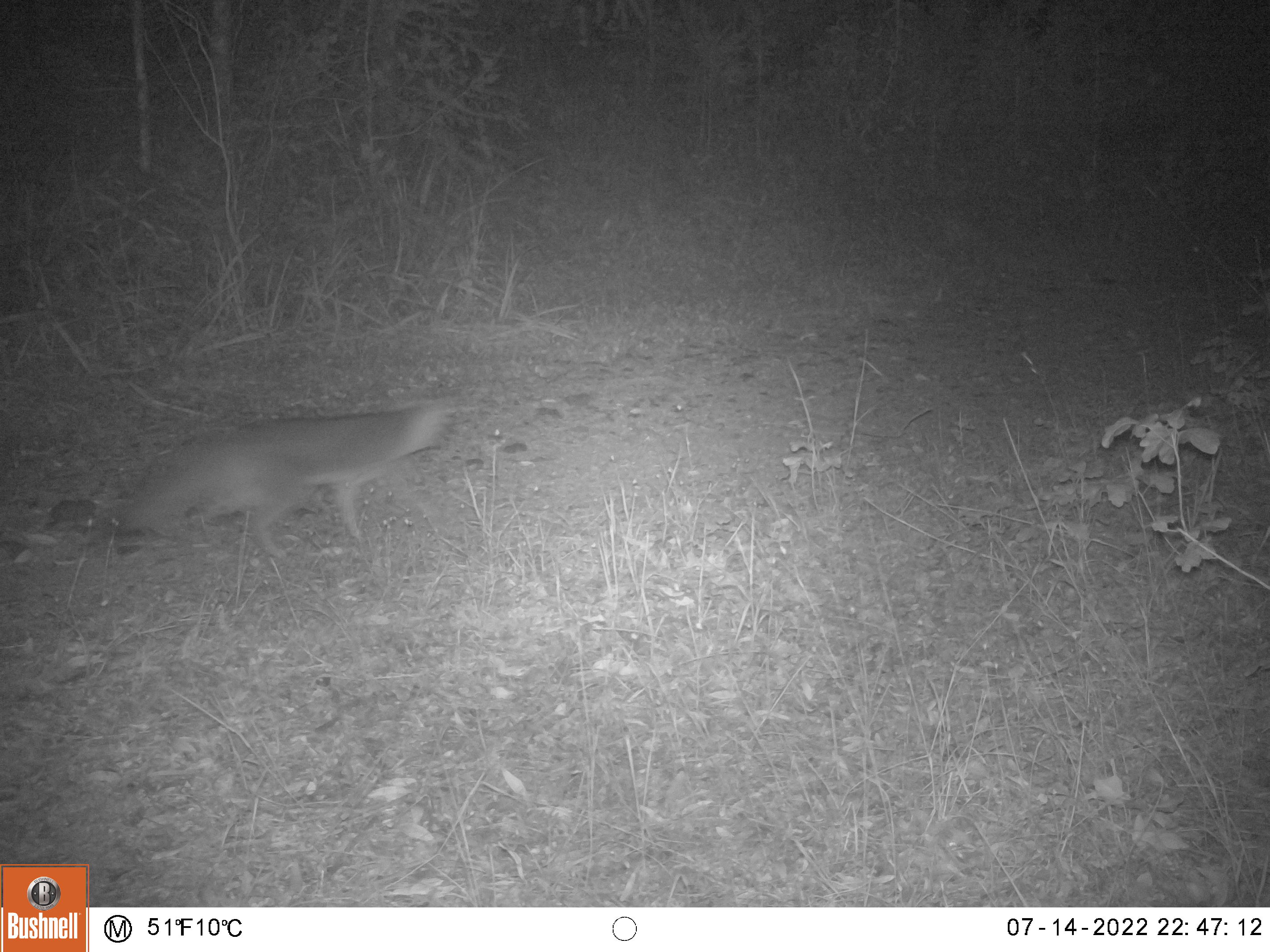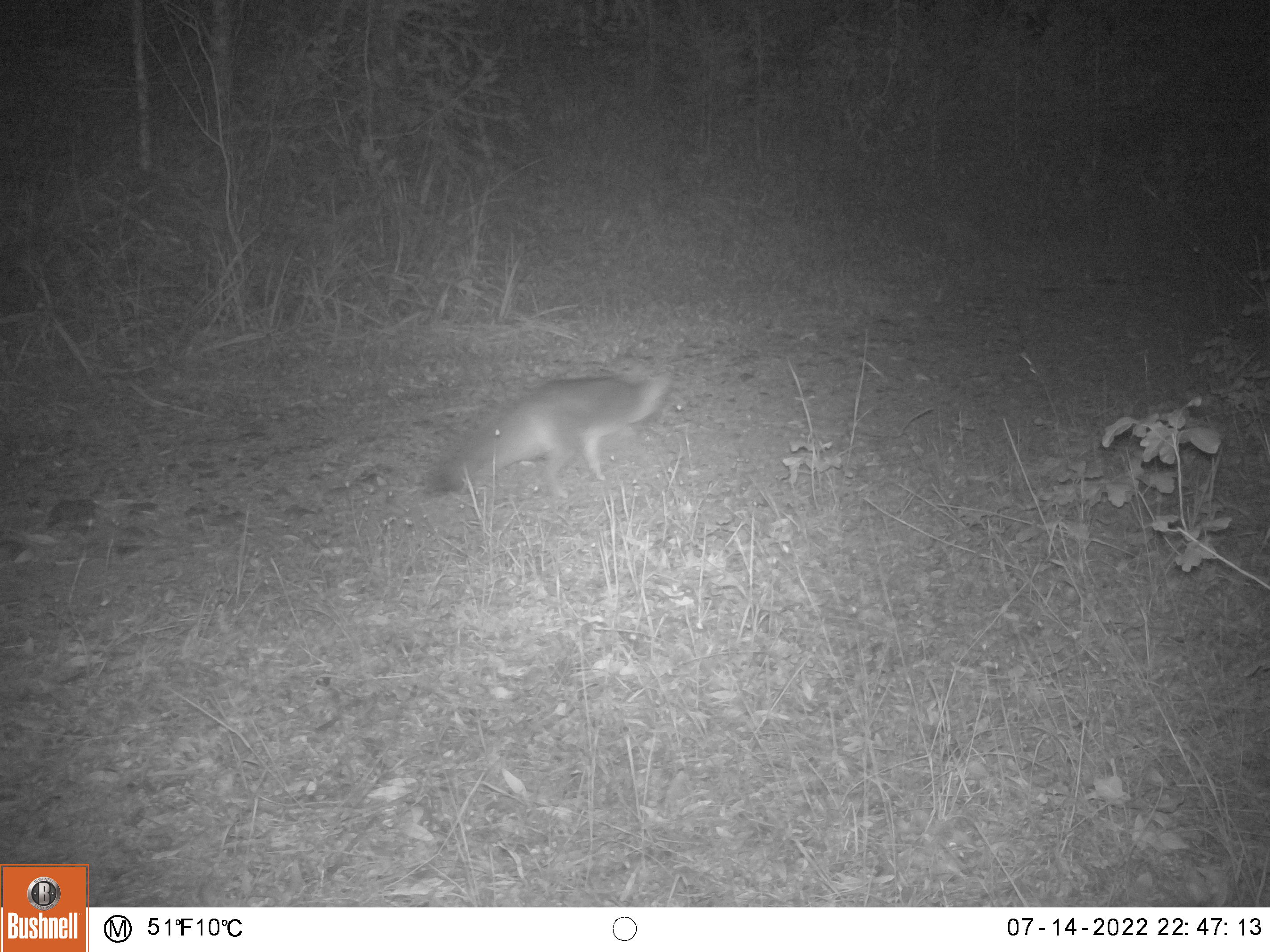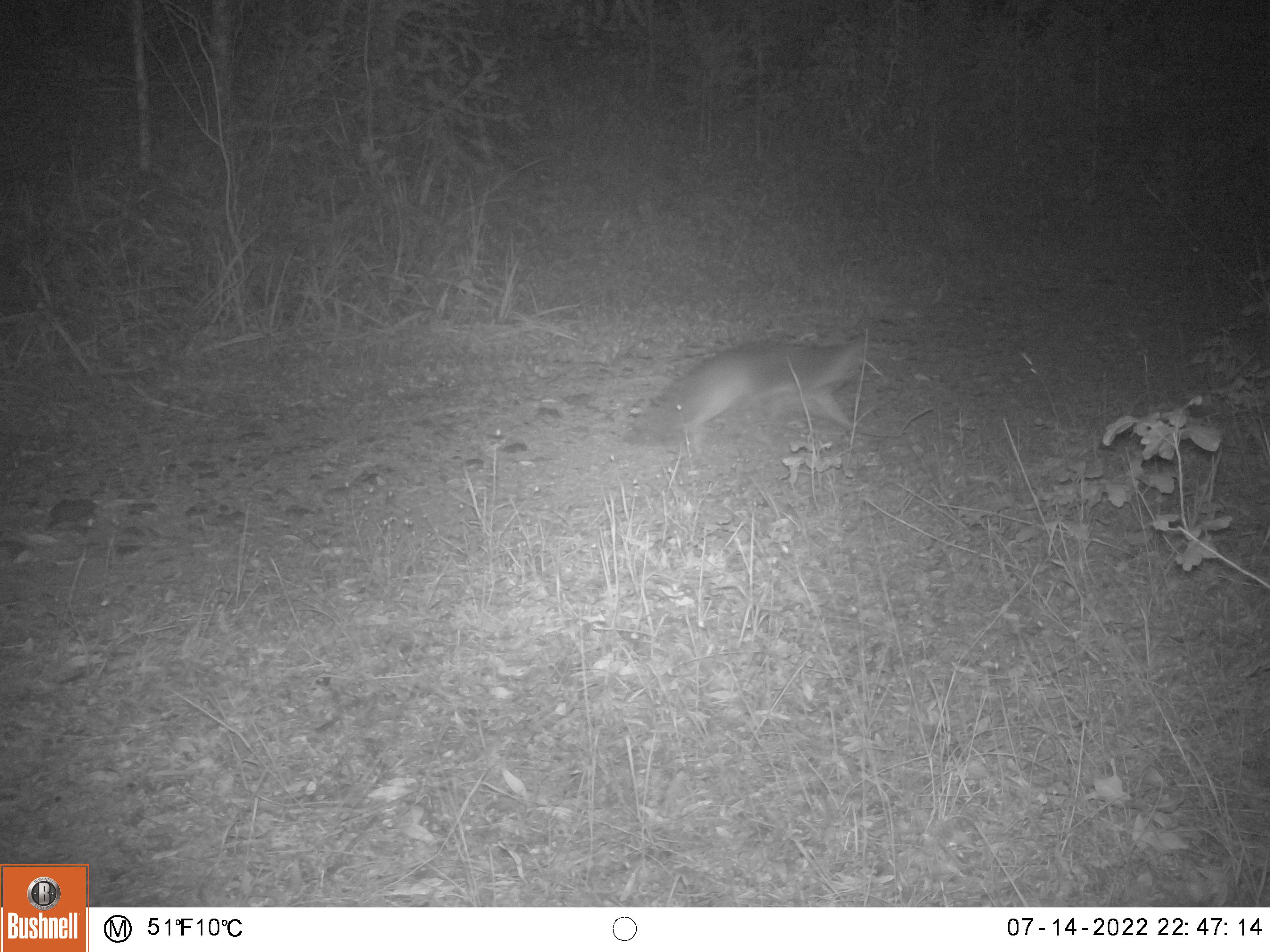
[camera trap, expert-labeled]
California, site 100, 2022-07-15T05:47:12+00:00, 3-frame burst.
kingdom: Animalia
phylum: Chordata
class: Mammalia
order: Carnivora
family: Canidae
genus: Urocyon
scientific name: Urocyon cinereoargenteus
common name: gray fox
Gray fox (Urocyon cinereoargenteus).